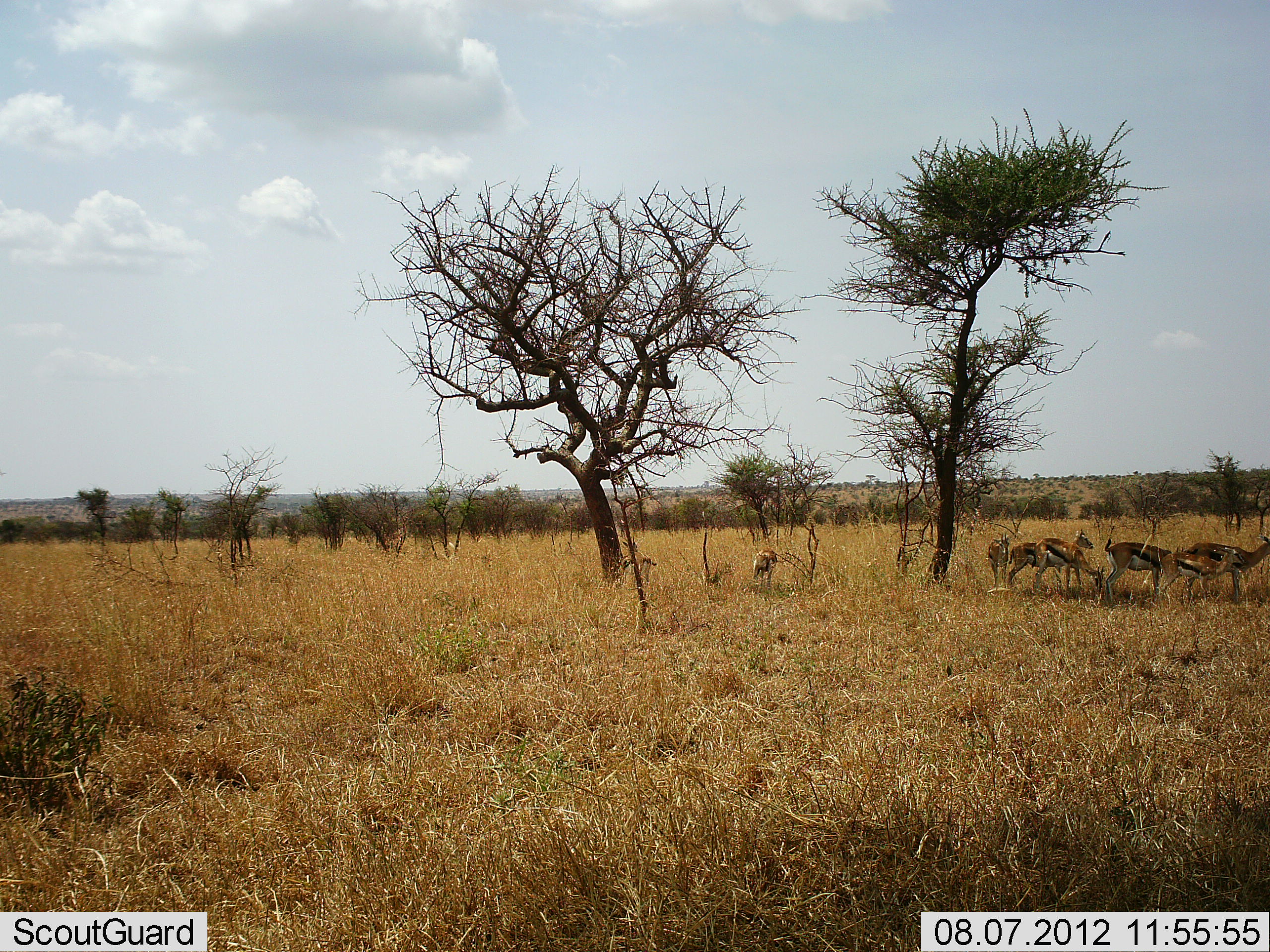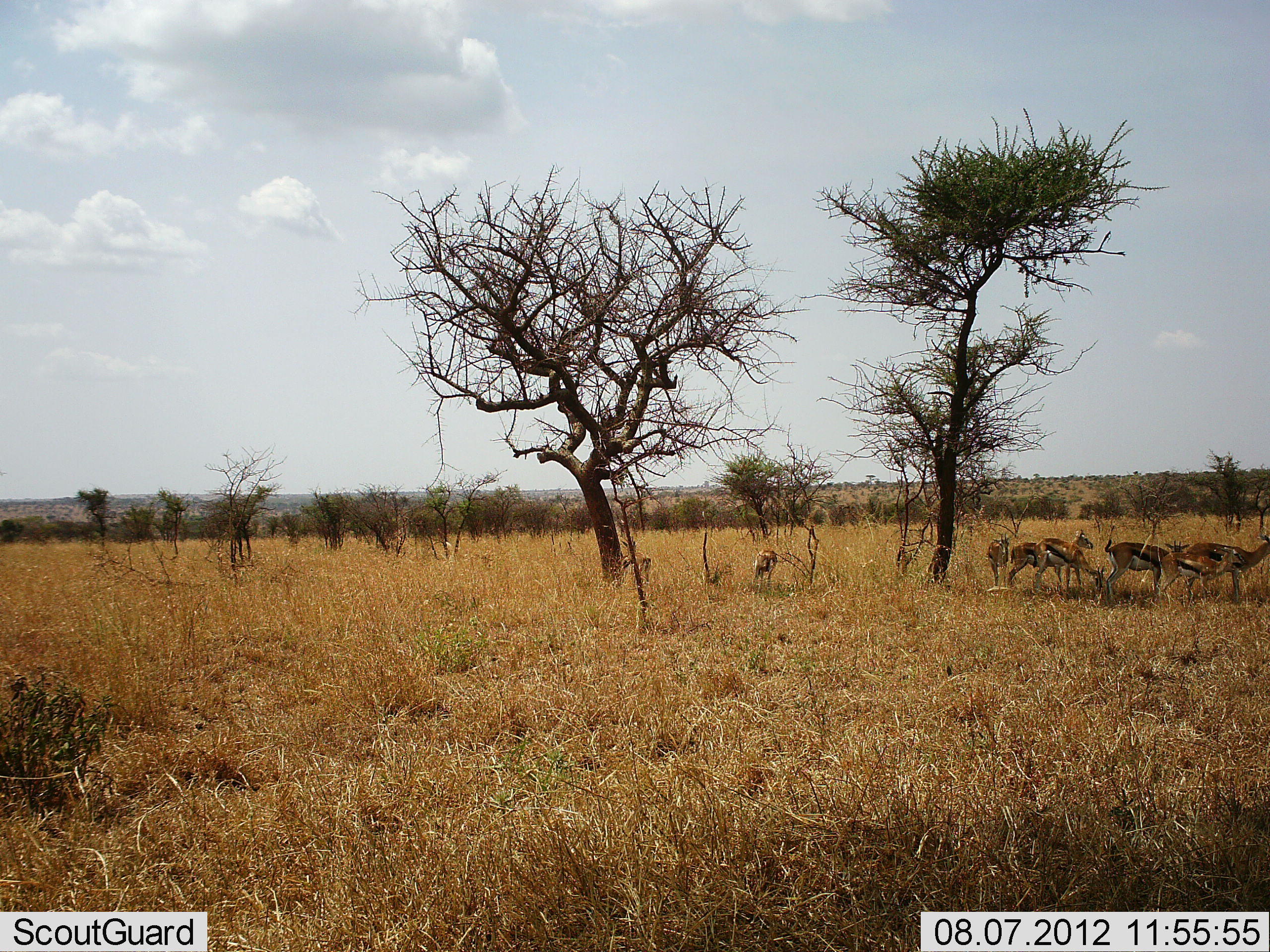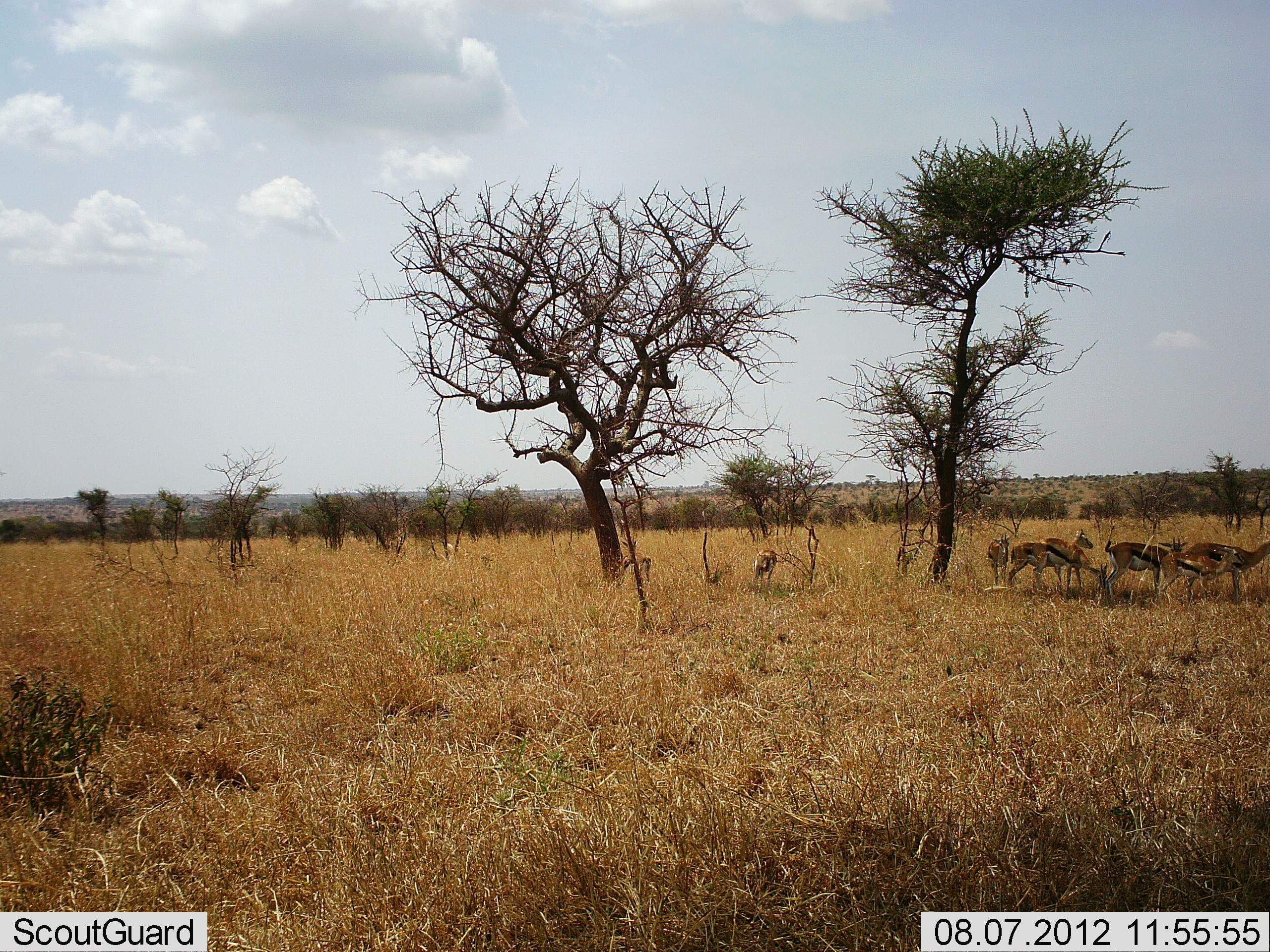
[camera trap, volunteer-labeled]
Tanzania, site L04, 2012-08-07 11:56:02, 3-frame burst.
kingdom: Animalia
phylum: Chordata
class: Mammalia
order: Artiodactyla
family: Bovidae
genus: Eudorcas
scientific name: Eudorcas thomsonii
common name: thomson's gazelle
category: gazellethomsons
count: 8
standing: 80%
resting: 20%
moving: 0%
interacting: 0%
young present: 0%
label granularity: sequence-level